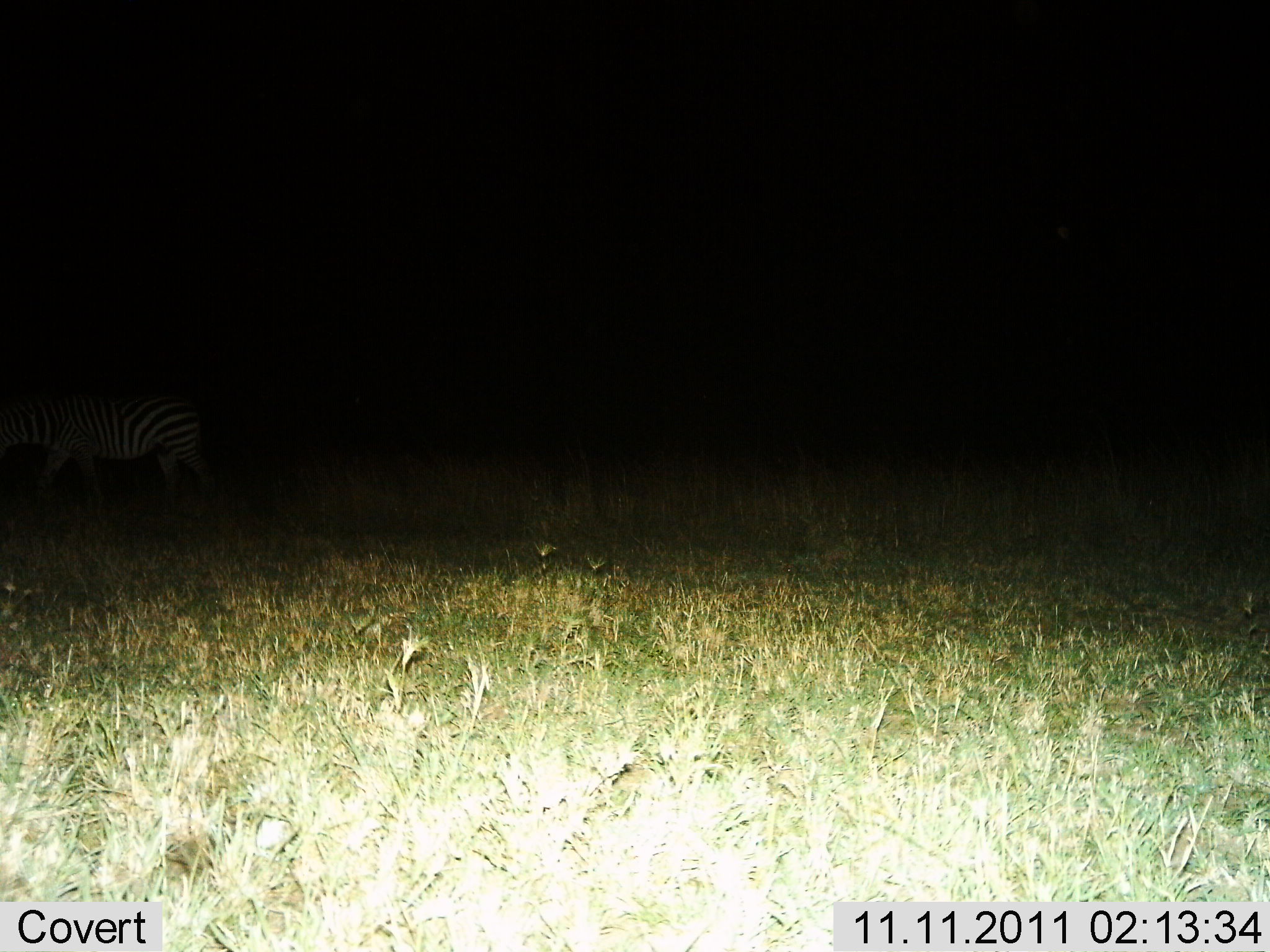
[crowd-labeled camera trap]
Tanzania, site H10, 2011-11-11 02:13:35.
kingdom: Animalia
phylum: Chordata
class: Mammalia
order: Perissodactyla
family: Equidae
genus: Equus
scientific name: Equus quagga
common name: plains zebra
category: zebra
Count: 1.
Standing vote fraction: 73%.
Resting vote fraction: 0%.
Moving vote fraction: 27%.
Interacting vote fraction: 0%.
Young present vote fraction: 0%.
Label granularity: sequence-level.